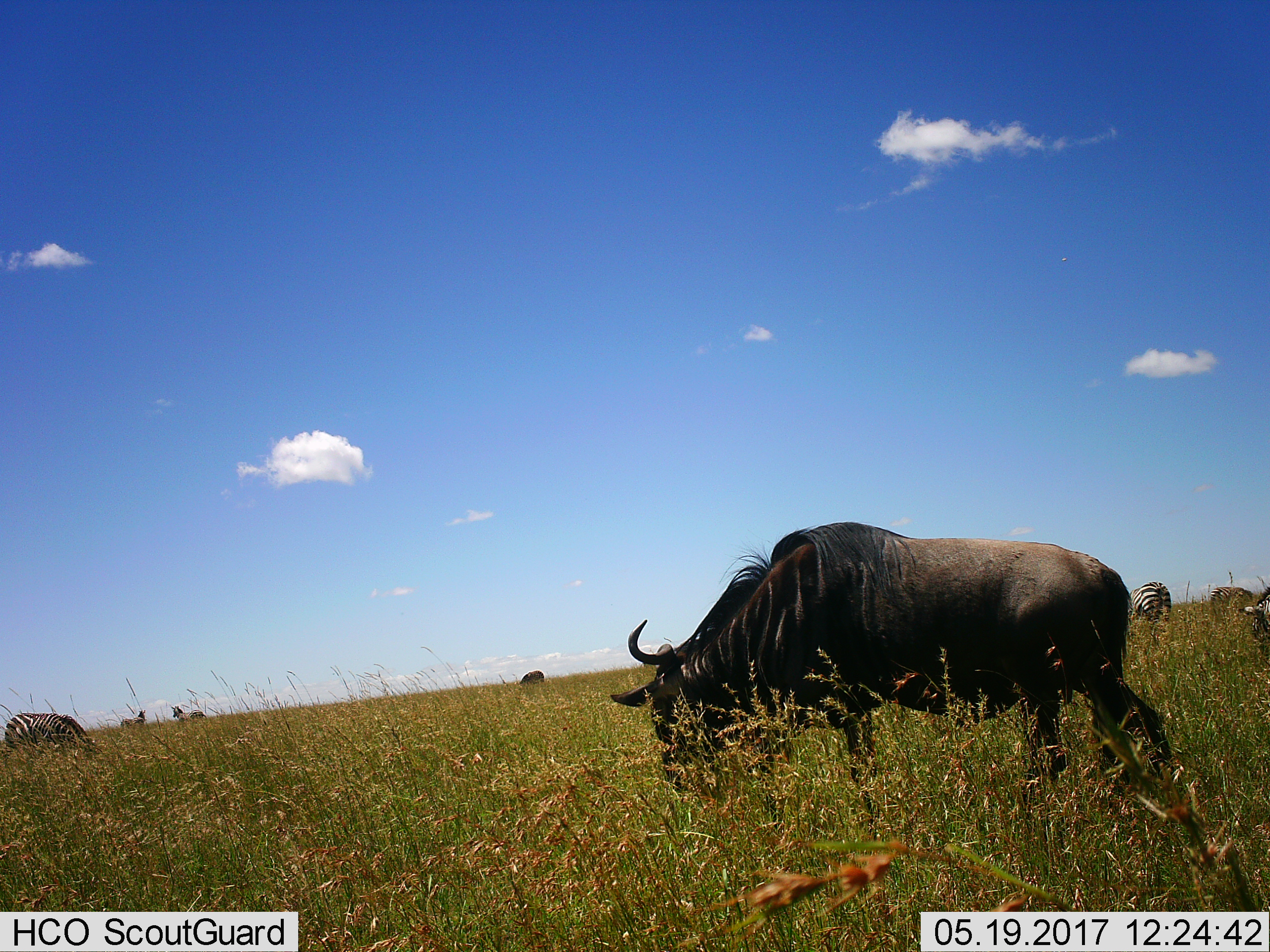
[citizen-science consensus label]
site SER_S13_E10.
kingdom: Animalia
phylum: Chordata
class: Mammalia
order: Artiodactyla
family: Bovidae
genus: Connochaetes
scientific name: Connochaetes taurinus taurinus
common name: blue wildebeest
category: wildebeestblue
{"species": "wildebeestblue (blue wildebeest) (Connochaetes taurinus taurinus)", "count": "2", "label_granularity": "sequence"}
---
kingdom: Animalia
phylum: Chordata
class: Mammalia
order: Perissodactyla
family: Equidae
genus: Equus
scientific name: Equus quagga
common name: plains zebra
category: zebraplains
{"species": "zebraplains (plains zebra) (Equus quagga)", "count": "6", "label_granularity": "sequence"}